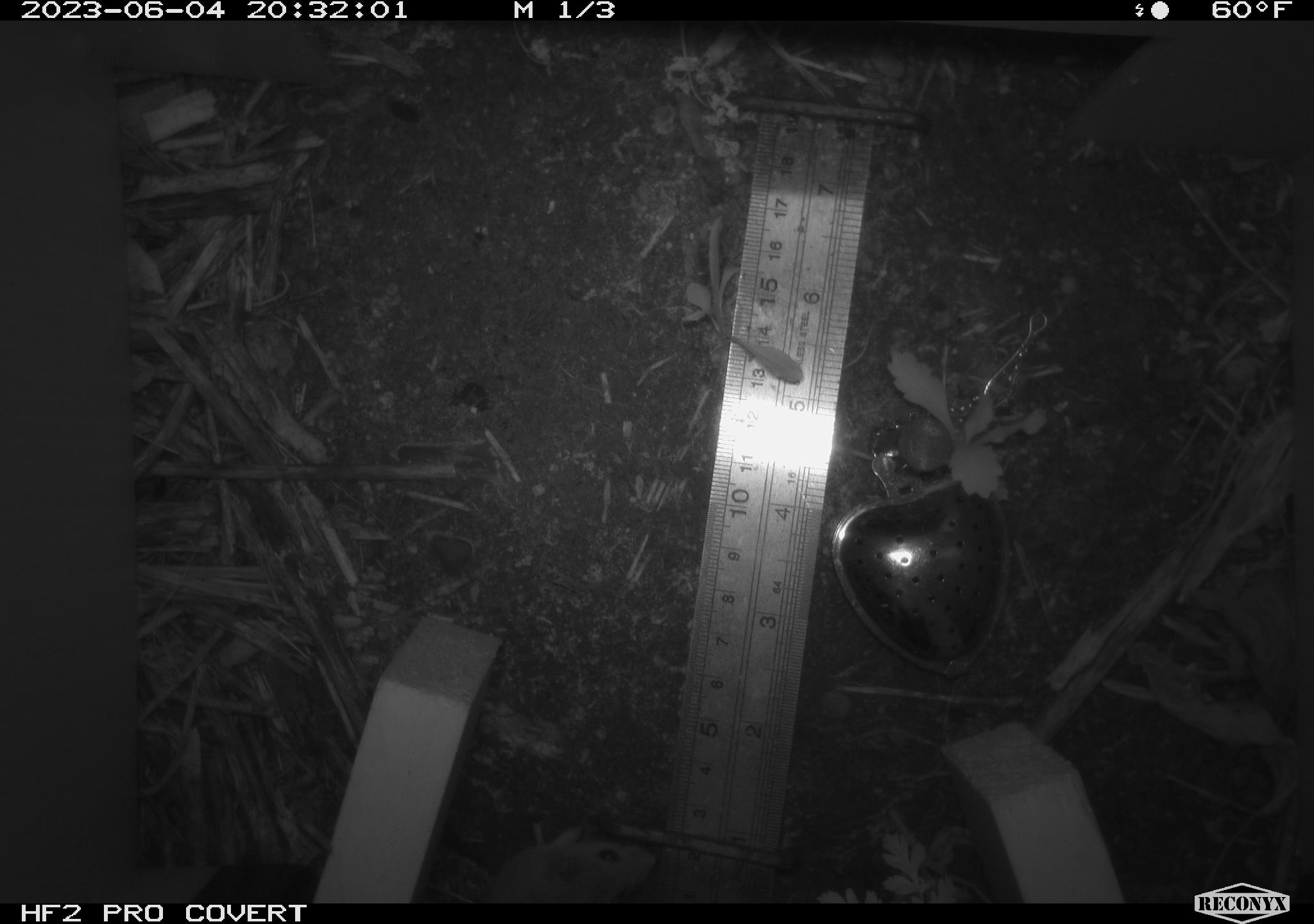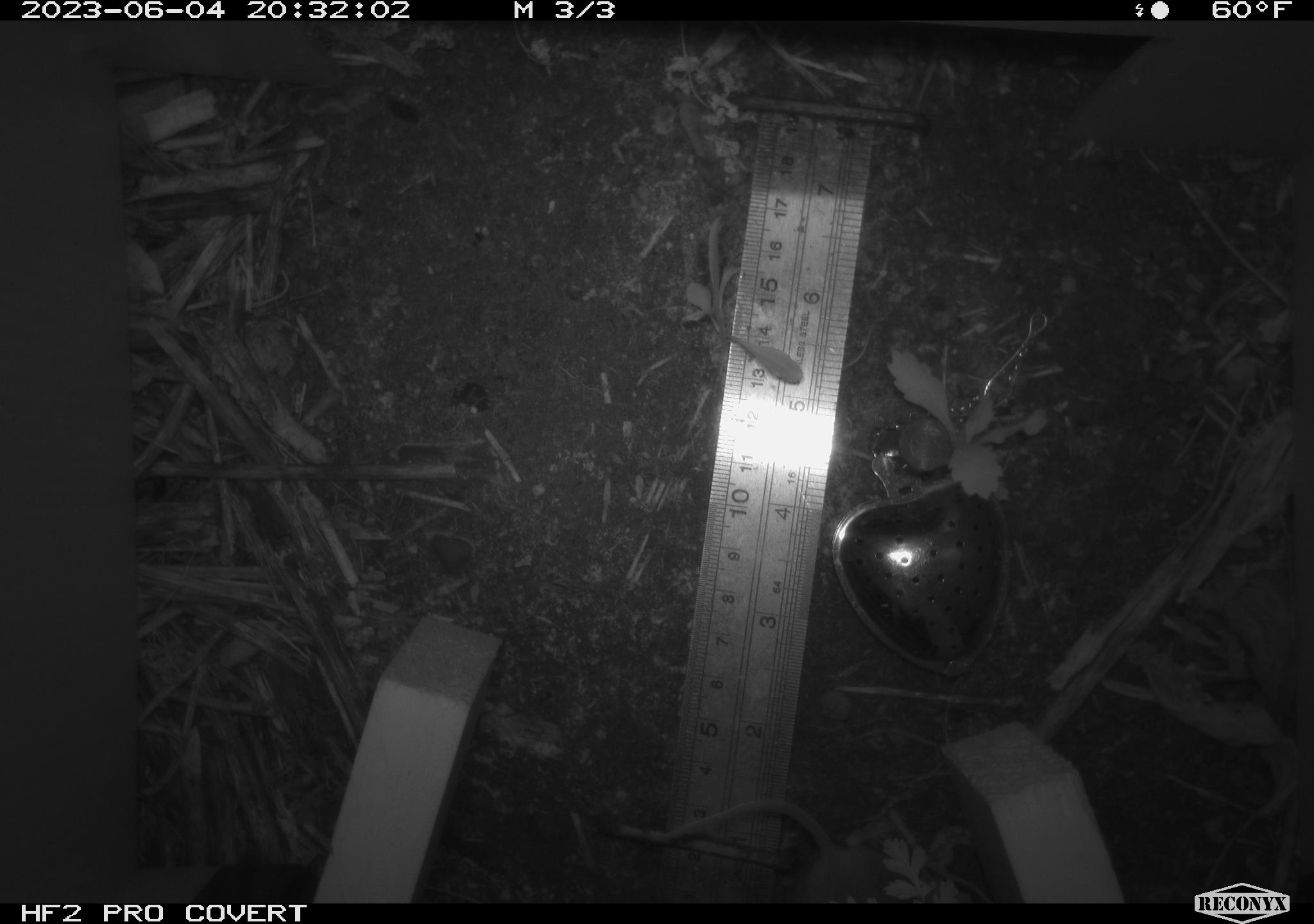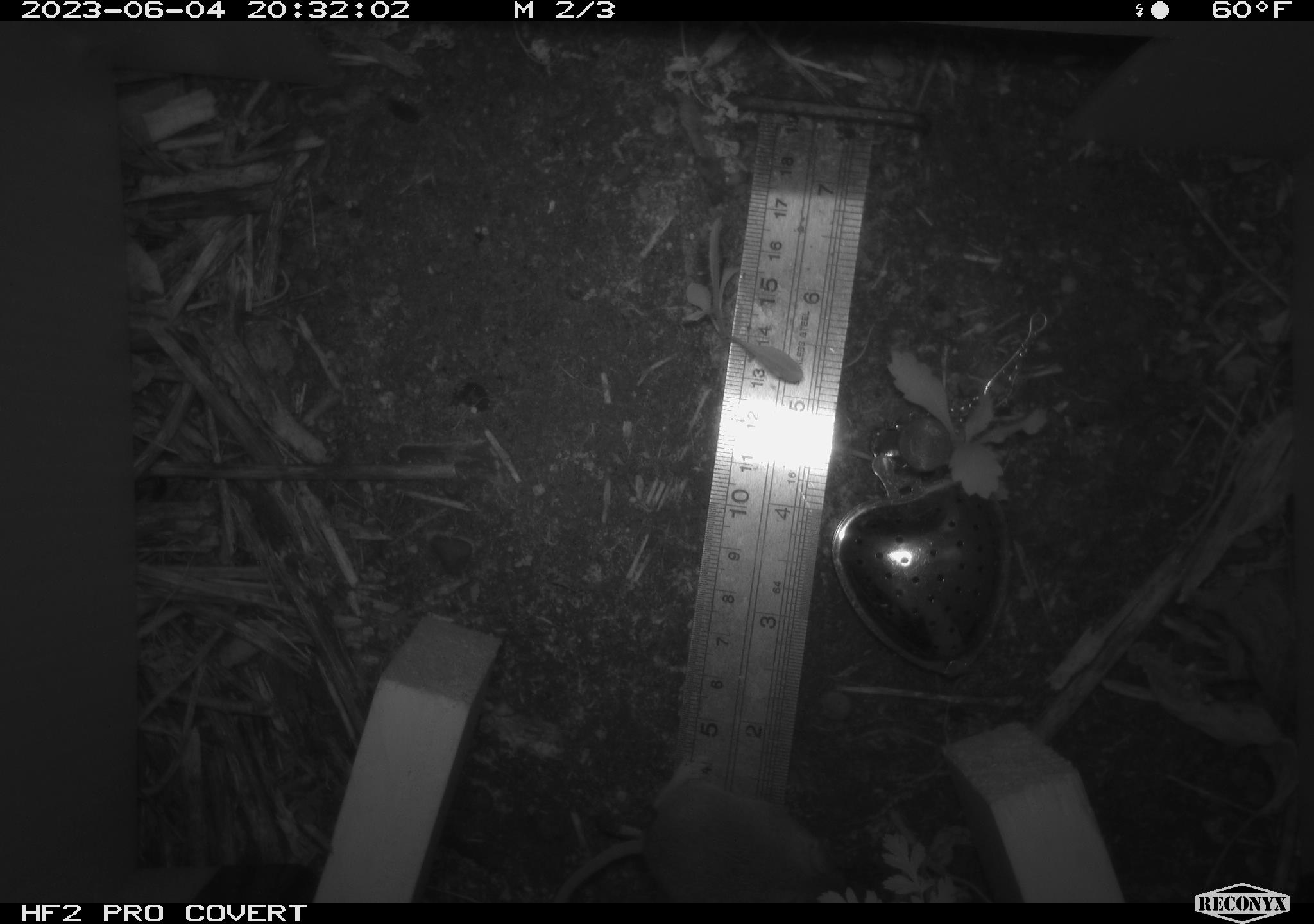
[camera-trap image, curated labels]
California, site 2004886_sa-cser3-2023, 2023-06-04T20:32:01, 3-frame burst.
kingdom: Animalia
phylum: Chordata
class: Mammalia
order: Rodentia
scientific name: Rodentia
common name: mouse species